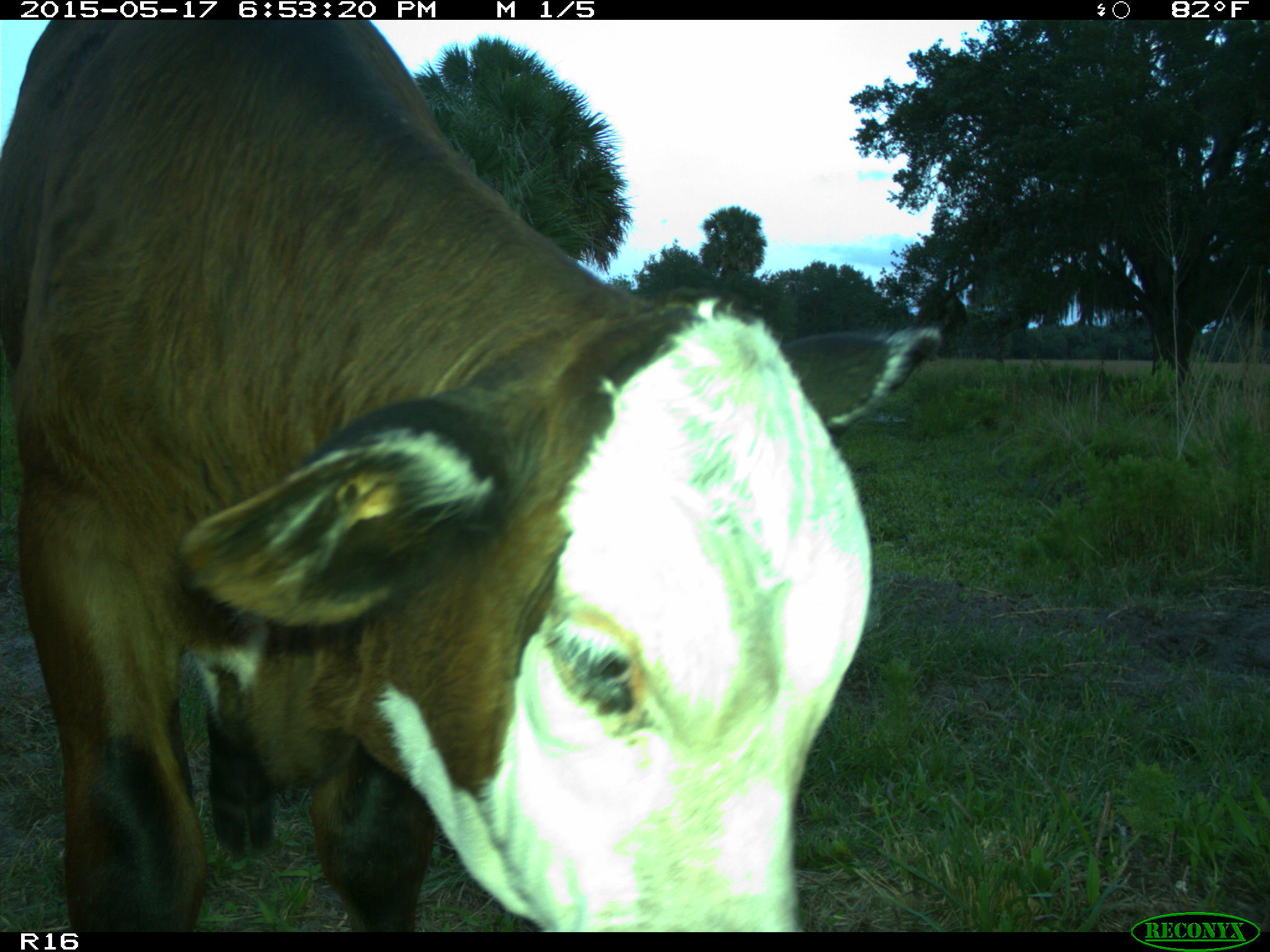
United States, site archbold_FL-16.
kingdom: Animalia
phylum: Chordata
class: Mammalia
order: Artiodactyla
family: Bovidae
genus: Bos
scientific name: Bos taurus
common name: domestic cow